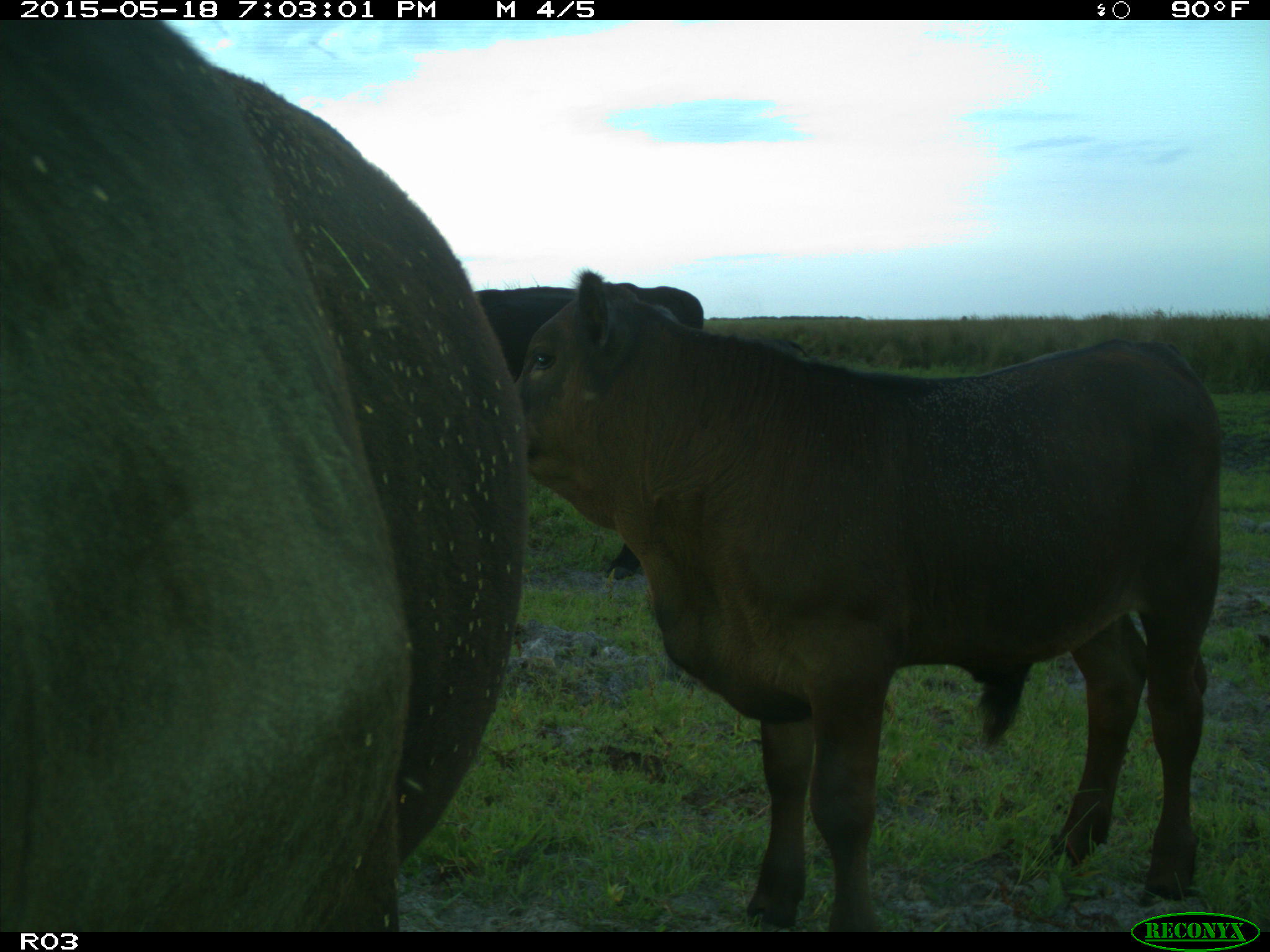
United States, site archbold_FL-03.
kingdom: Animalia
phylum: Chordata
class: Mammalia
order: Artiodactyla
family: Bovidae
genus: Bos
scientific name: Bos taurus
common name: domestic cow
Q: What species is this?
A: Bos taurus (domestic cow).